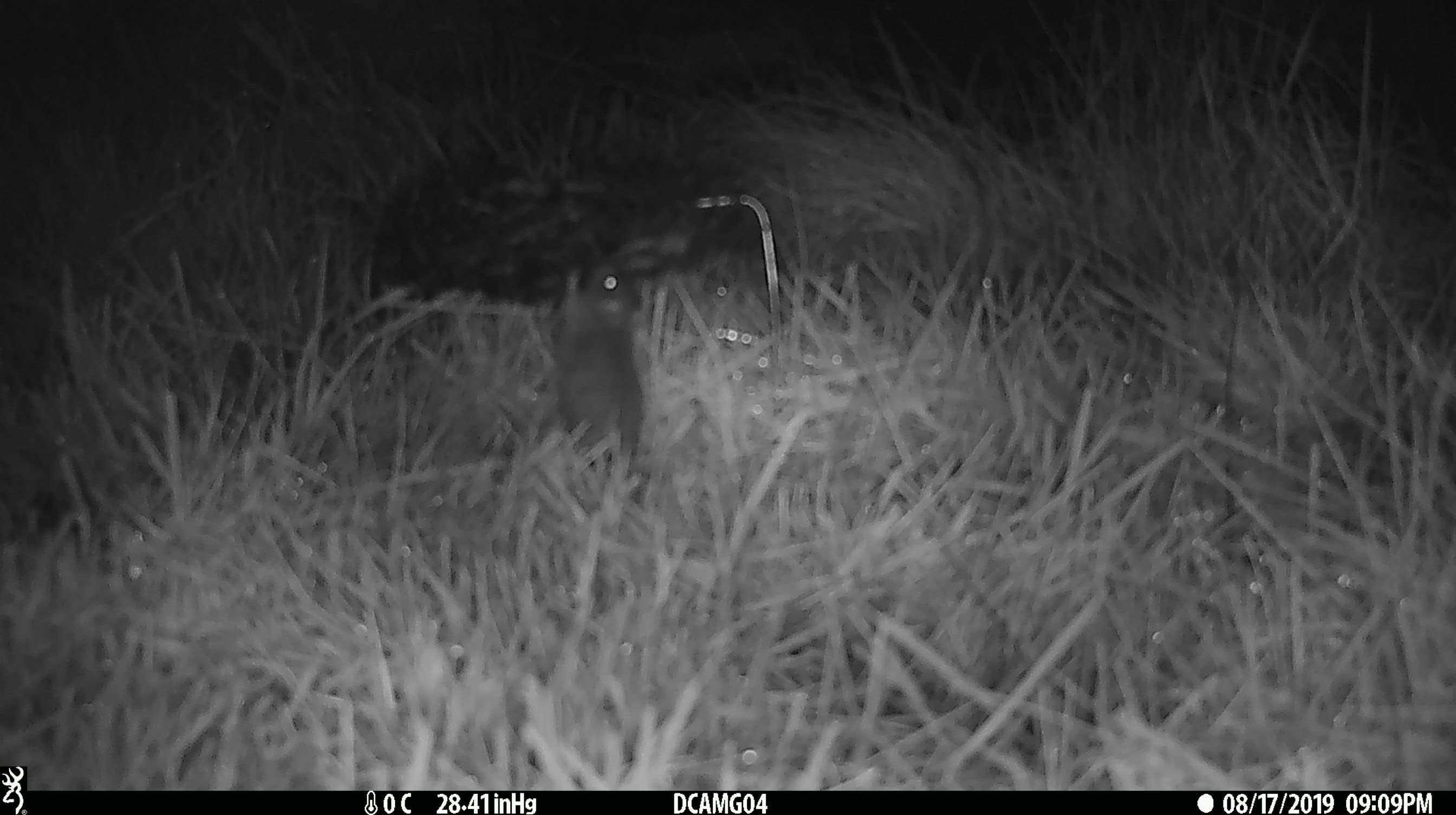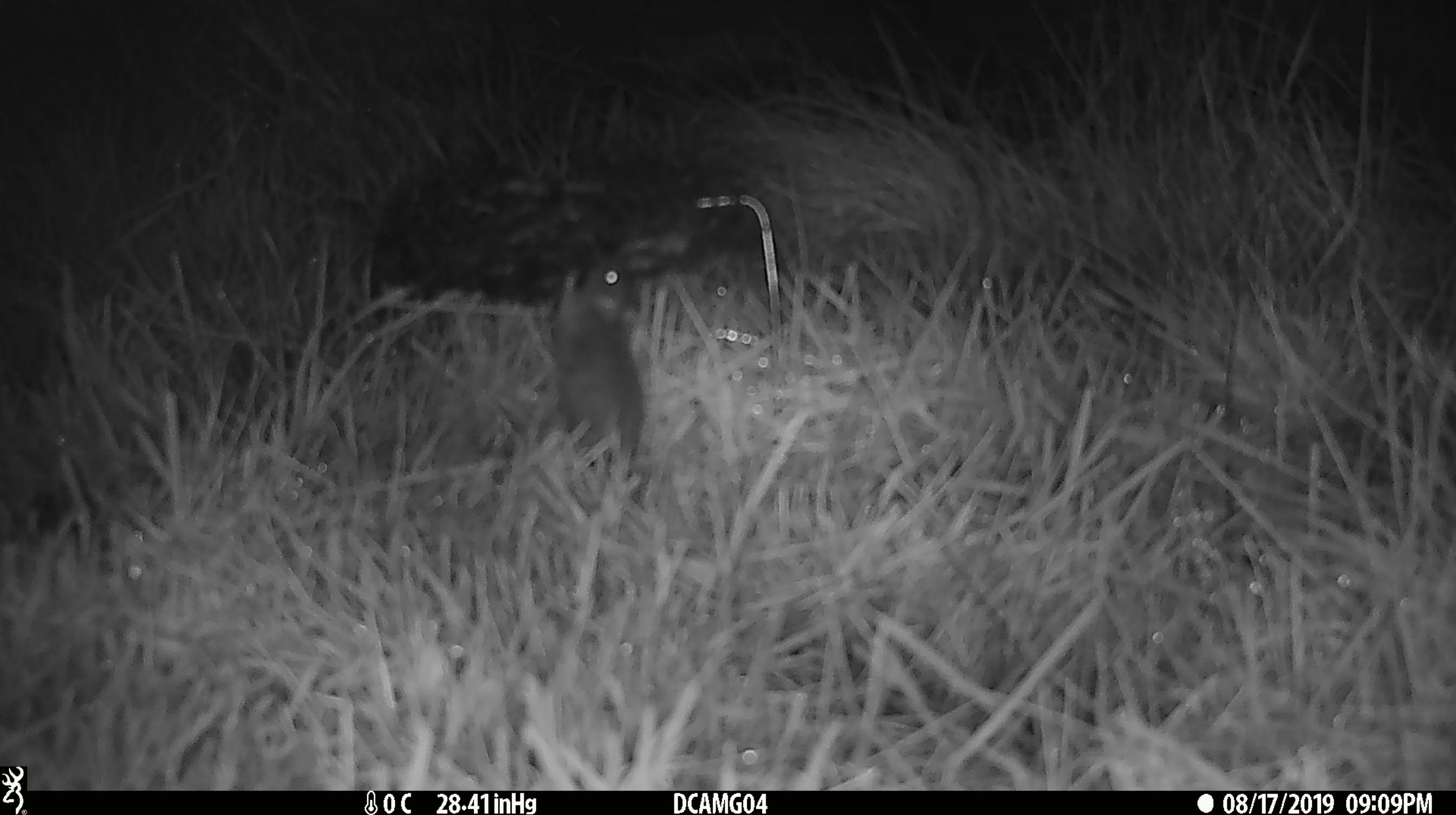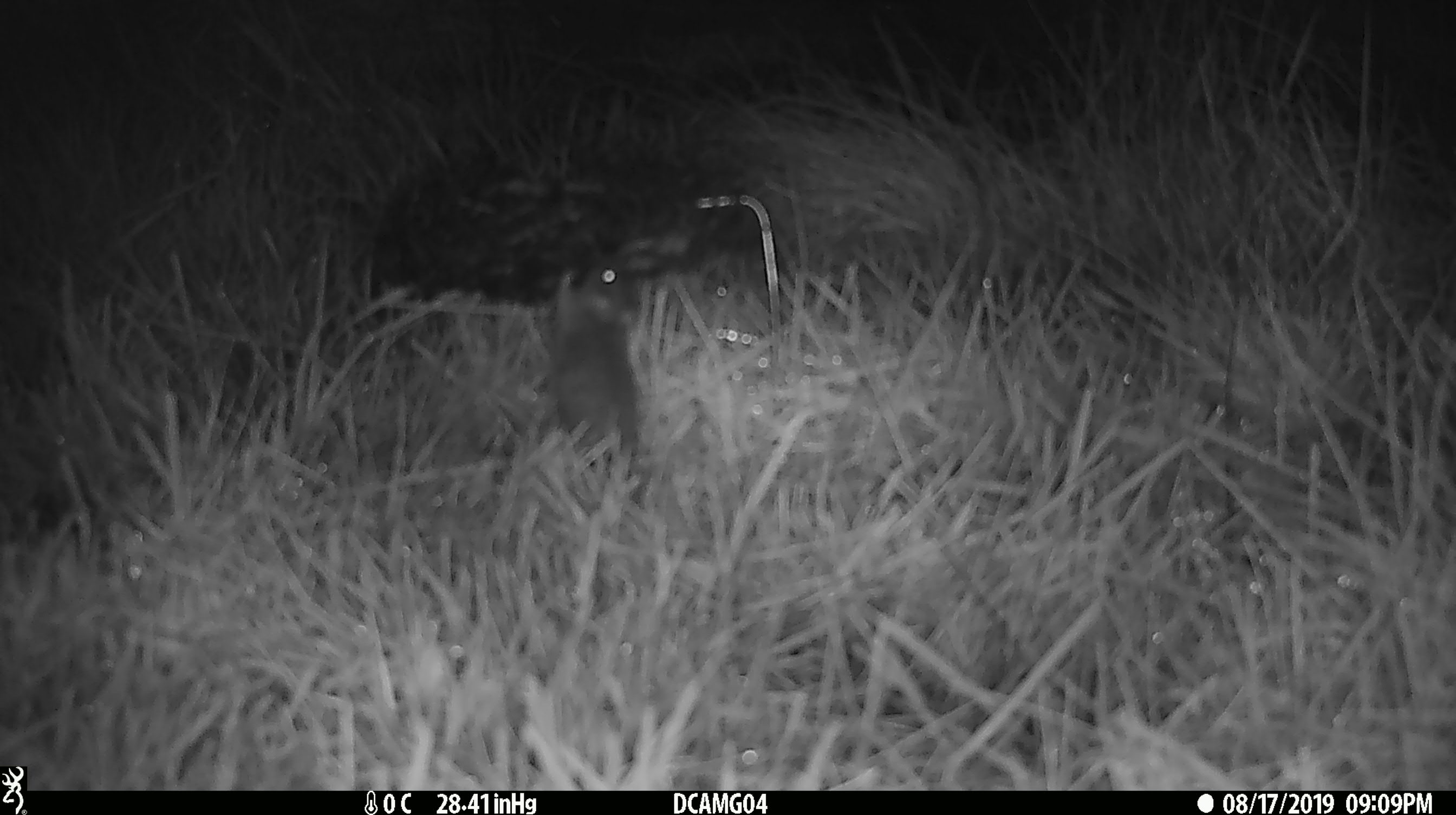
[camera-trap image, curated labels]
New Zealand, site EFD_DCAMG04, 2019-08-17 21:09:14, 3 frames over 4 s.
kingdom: Animalia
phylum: Chordata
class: Mammalia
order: Rodentia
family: Muridae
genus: Mus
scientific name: Mus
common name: mouse